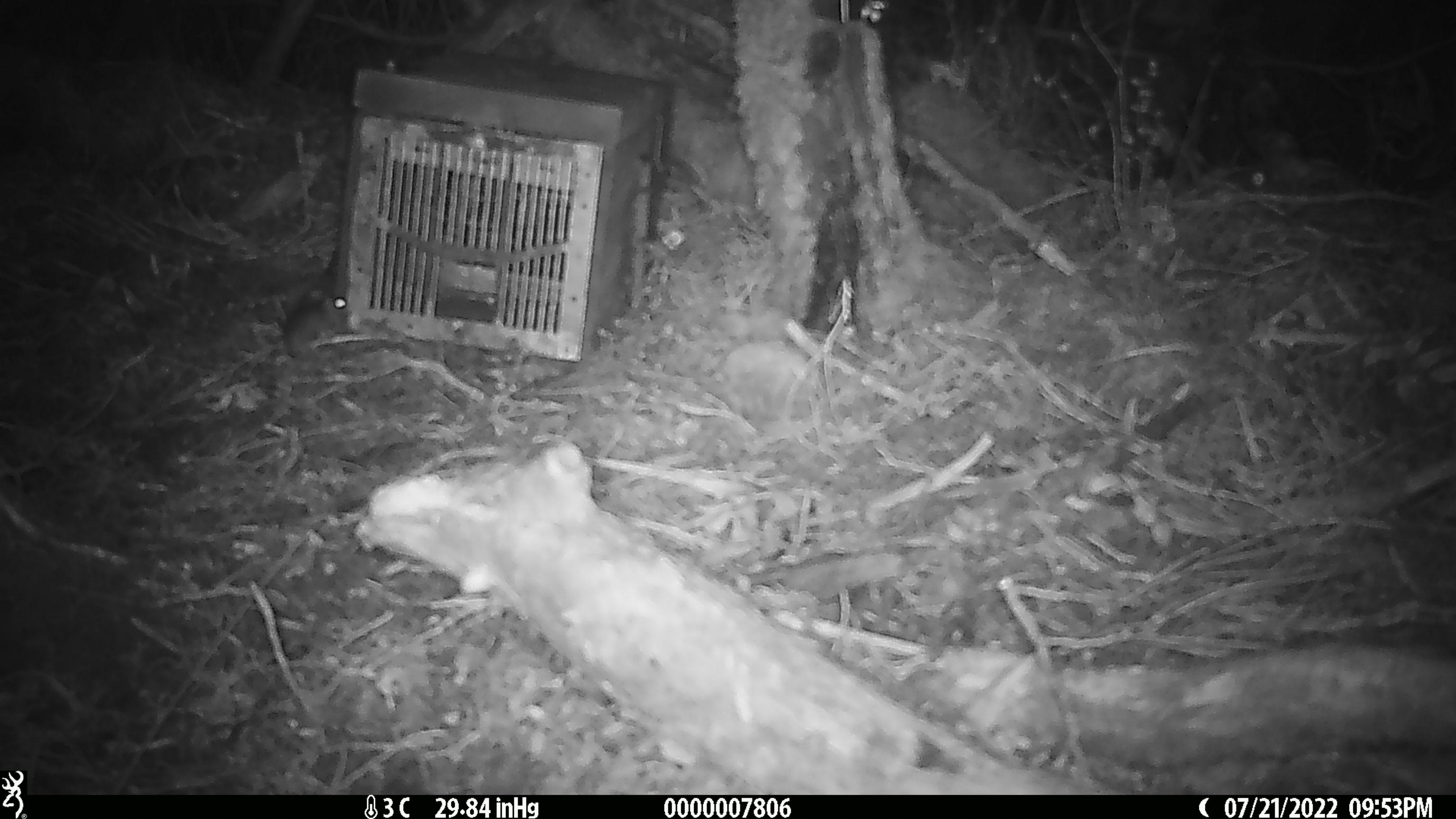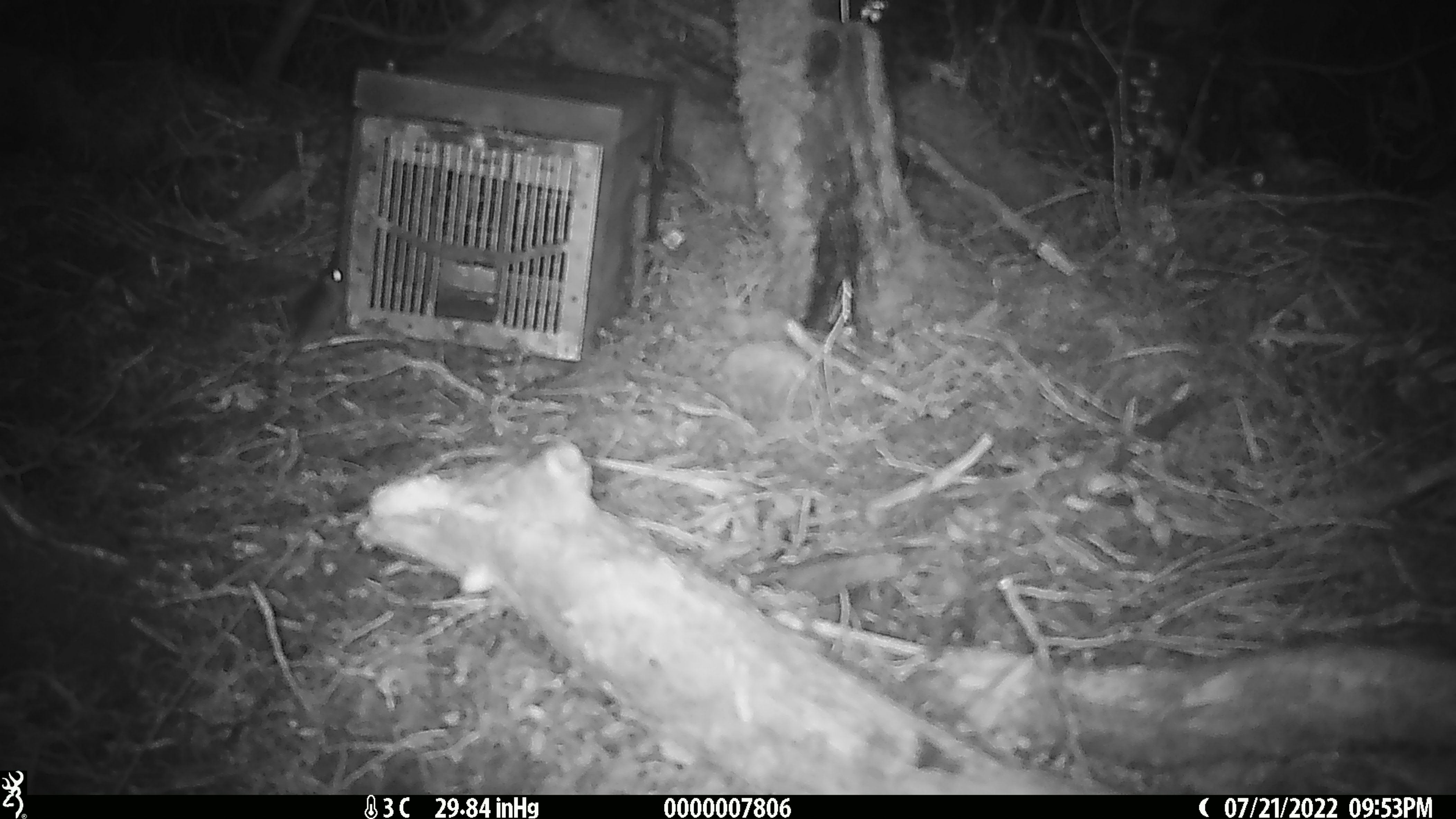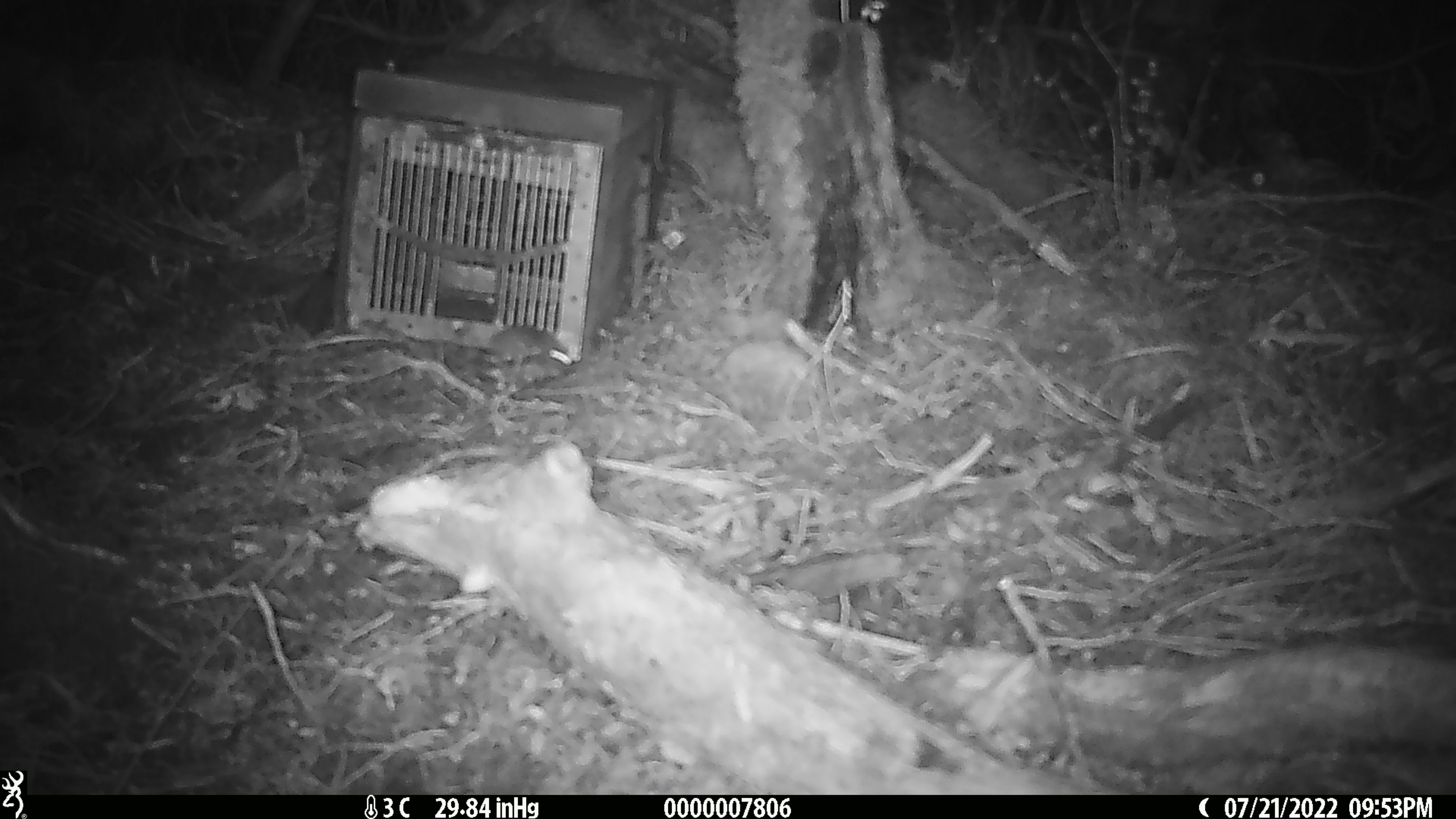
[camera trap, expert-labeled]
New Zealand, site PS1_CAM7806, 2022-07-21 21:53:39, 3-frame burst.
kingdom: Animalia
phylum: Chordata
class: Mammalia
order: Rodentia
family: Muridae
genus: Mus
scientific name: Mus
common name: mouse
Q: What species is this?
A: Mouse (Mus).